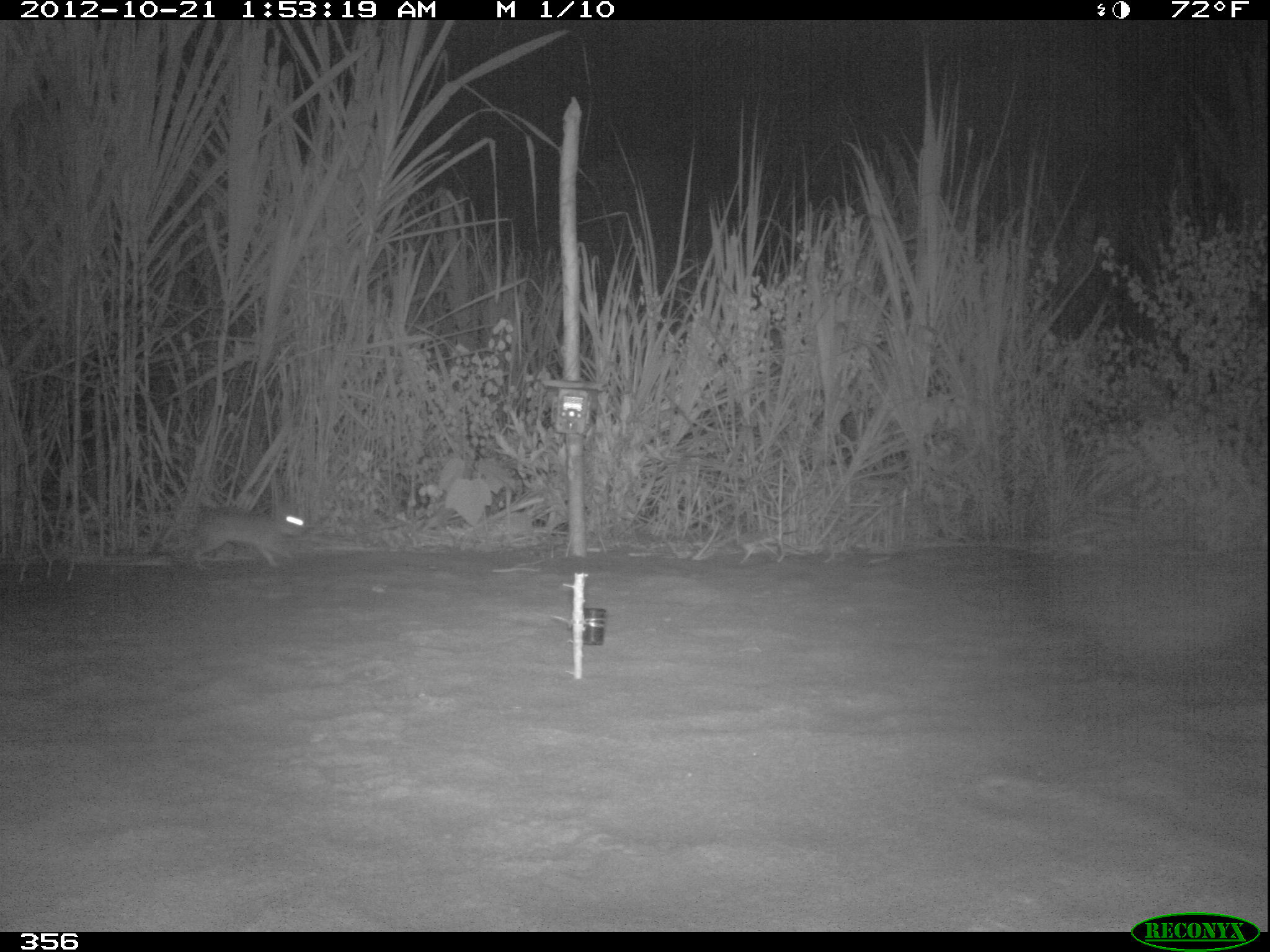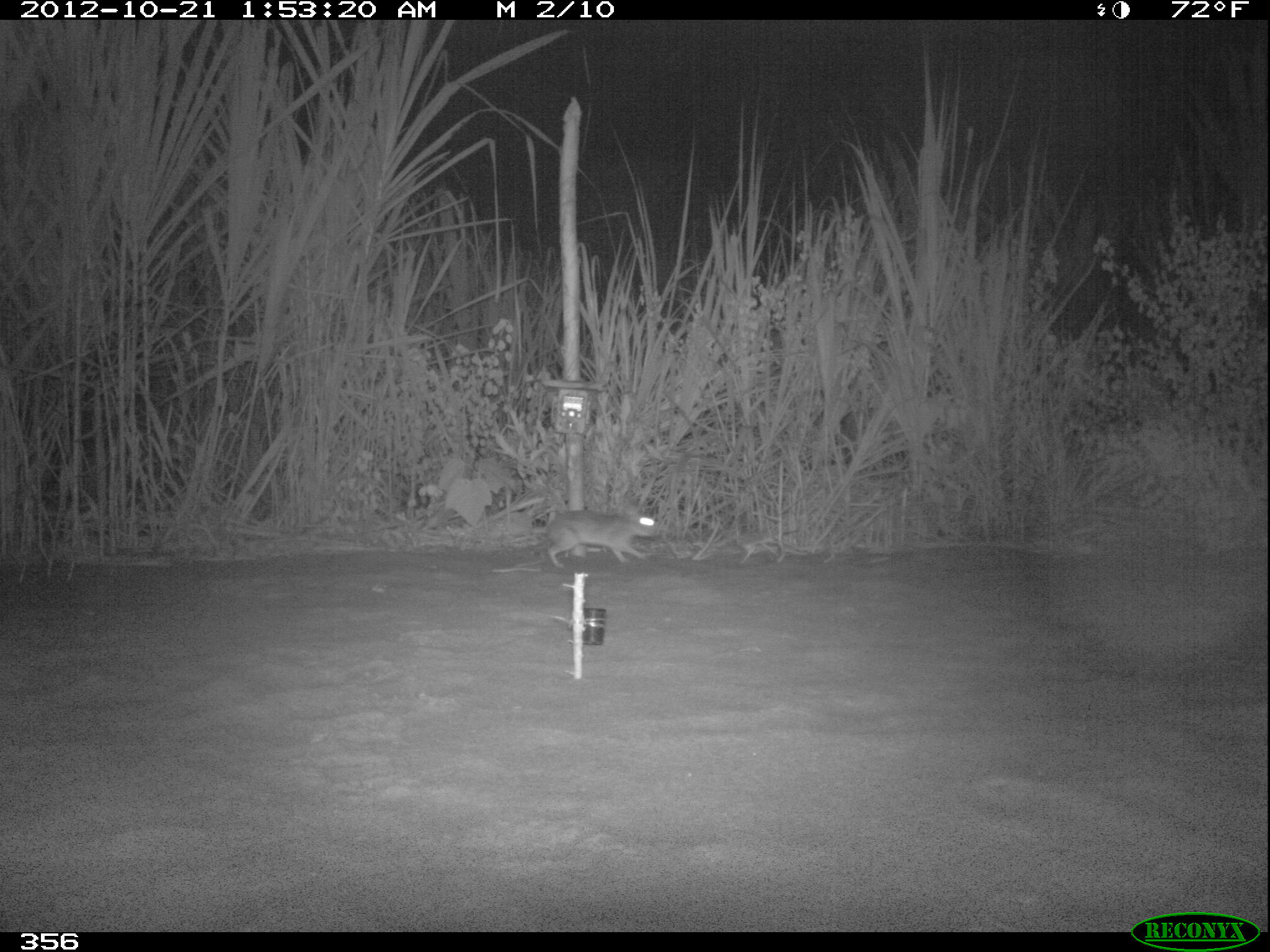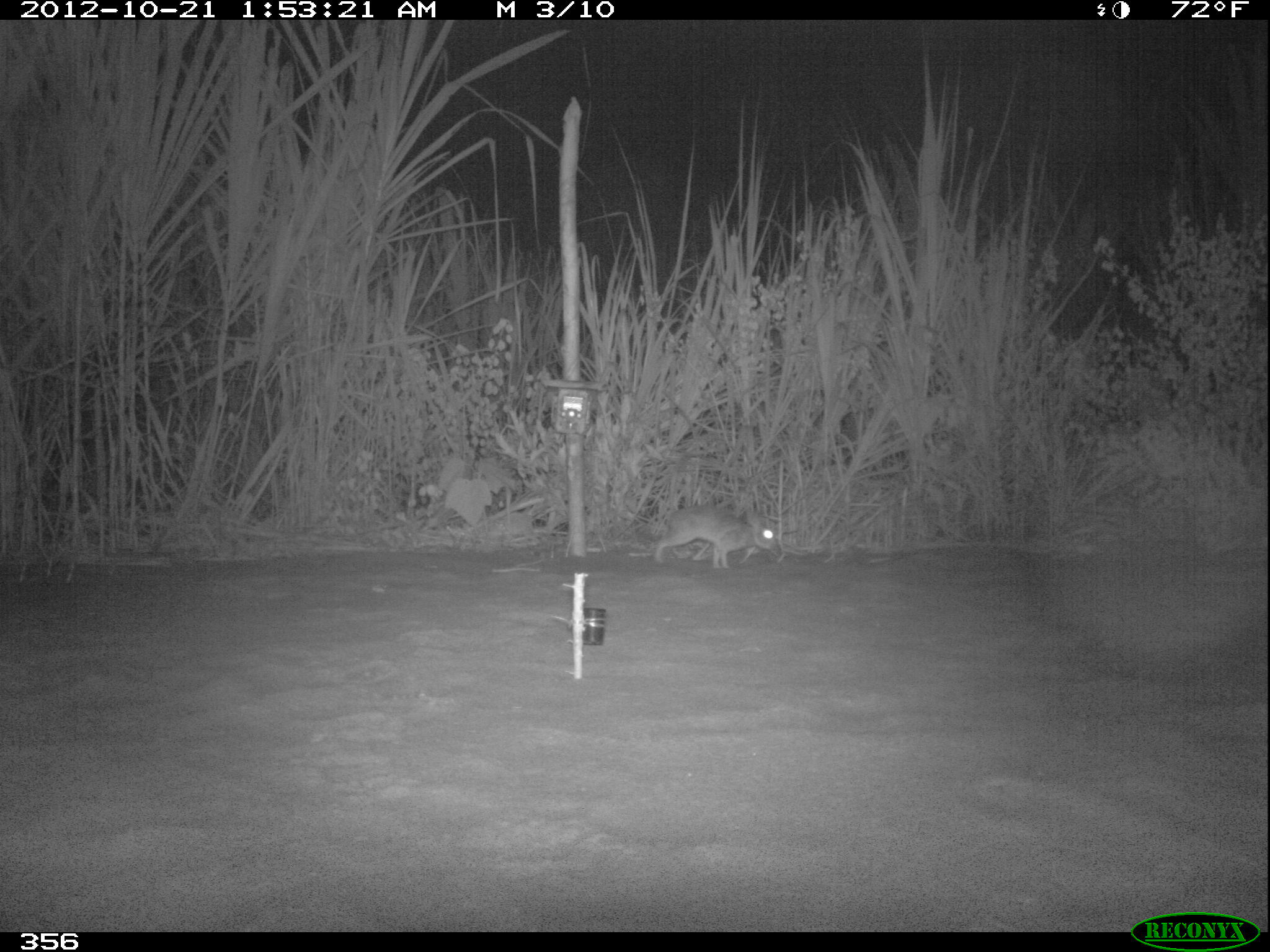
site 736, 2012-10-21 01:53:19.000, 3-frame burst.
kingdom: Animalia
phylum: Chordata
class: Mammalia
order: Lagomorpha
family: Leporidae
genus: Sylvilagus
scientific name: Sylvilagus brasiliensis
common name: tapeti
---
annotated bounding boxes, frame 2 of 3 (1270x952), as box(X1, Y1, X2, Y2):
sylvilagus brasiliensis: box(544, 510, 661, 567)